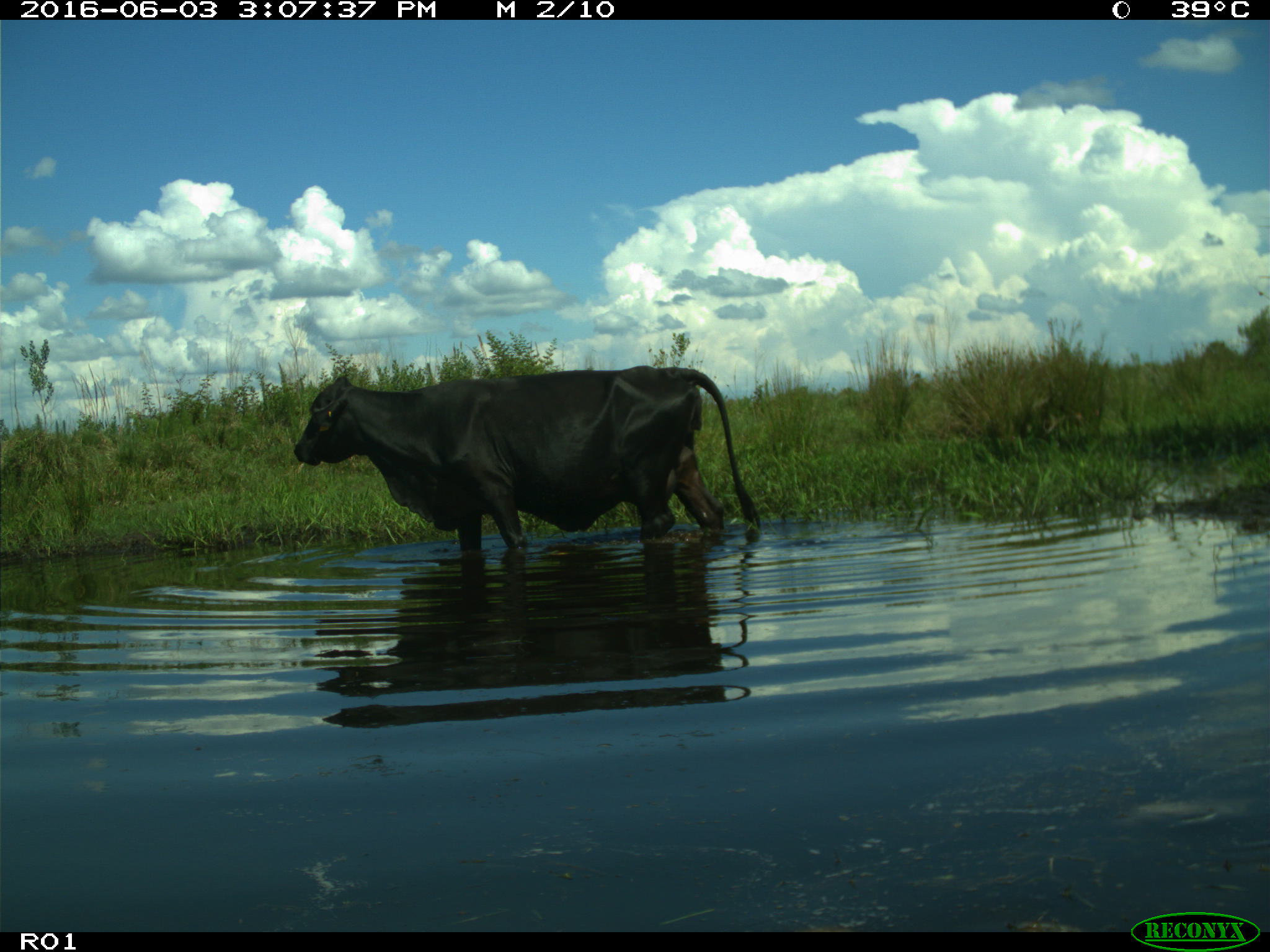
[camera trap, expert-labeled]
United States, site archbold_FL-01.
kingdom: Animalia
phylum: Chordata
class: Mammalia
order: Artiodactyla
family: Bovidae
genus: Bos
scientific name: Bos taurus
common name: domestic cow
Bos taurus (domestic cow).